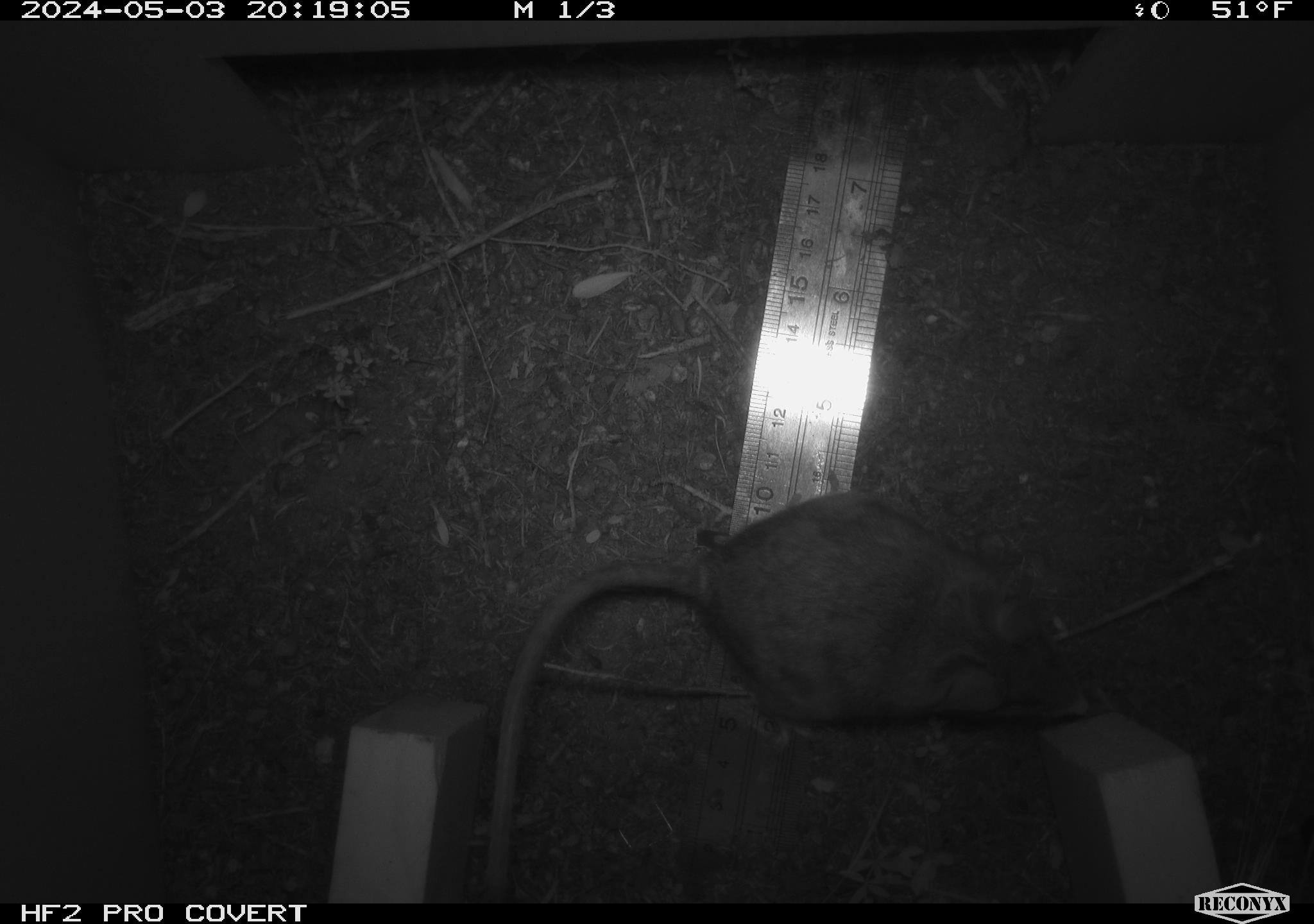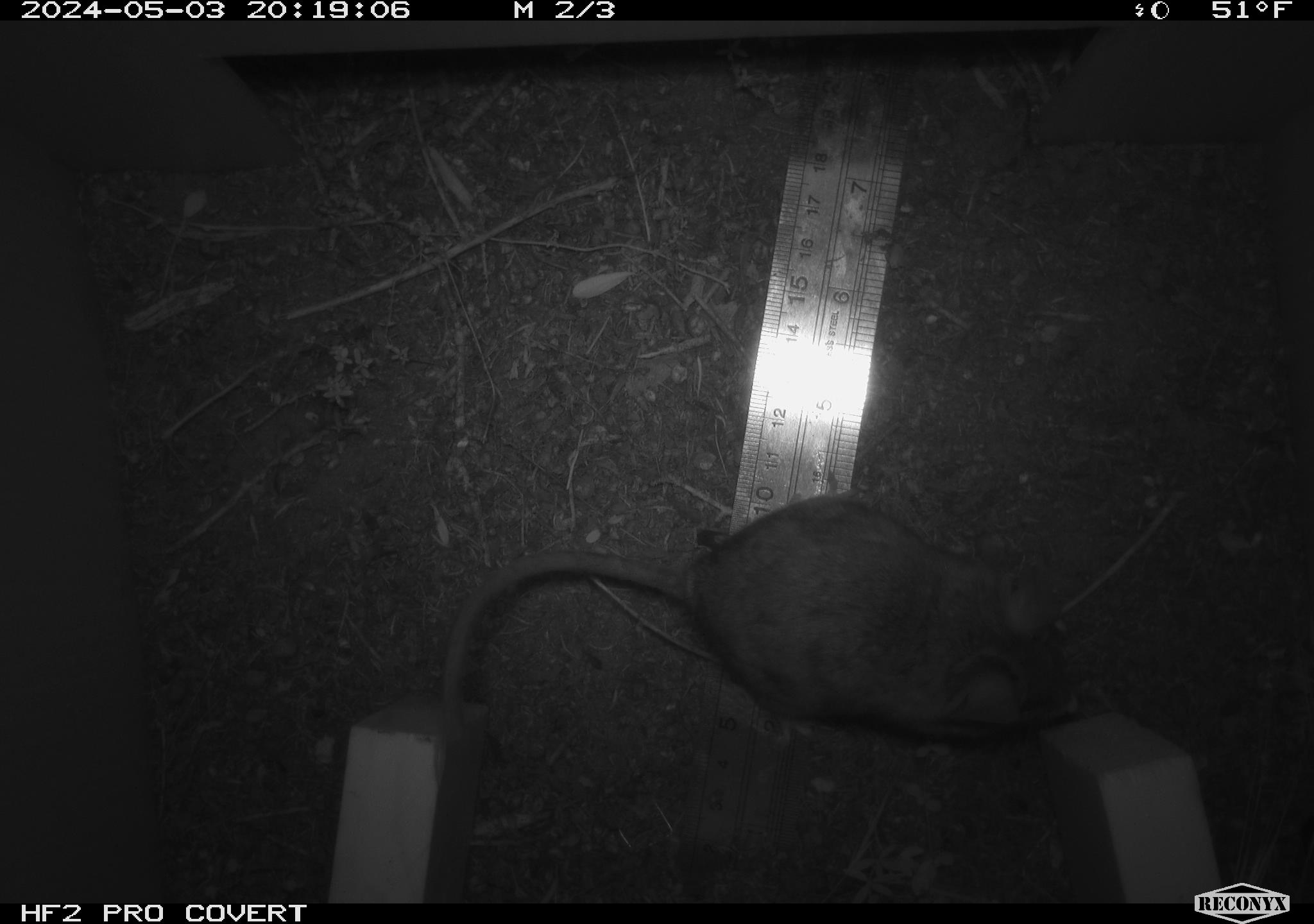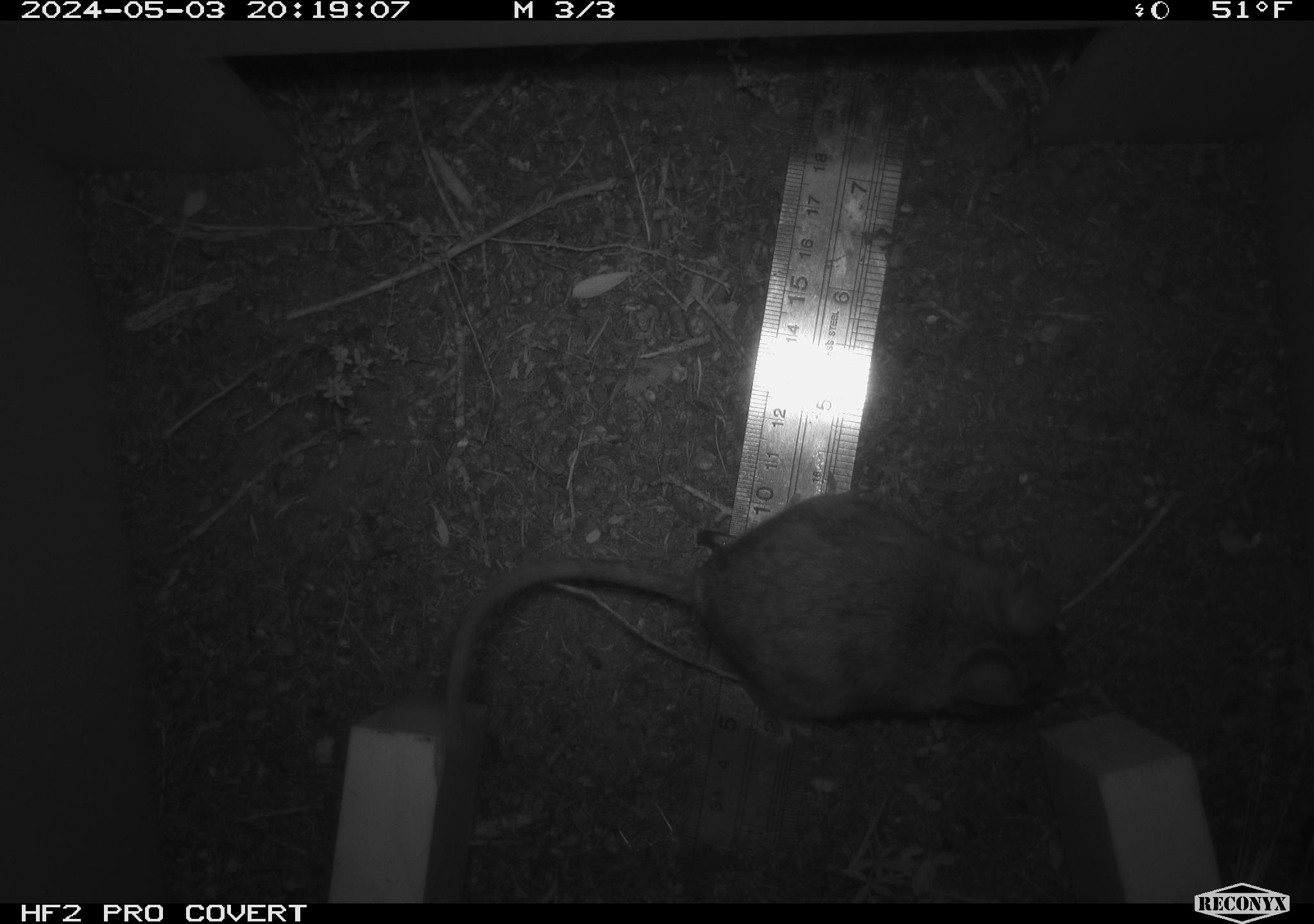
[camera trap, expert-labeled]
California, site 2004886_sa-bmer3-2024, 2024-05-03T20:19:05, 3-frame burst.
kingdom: Animalia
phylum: Chordata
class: Mammalia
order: Rodentia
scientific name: Rodentia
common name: mouse species